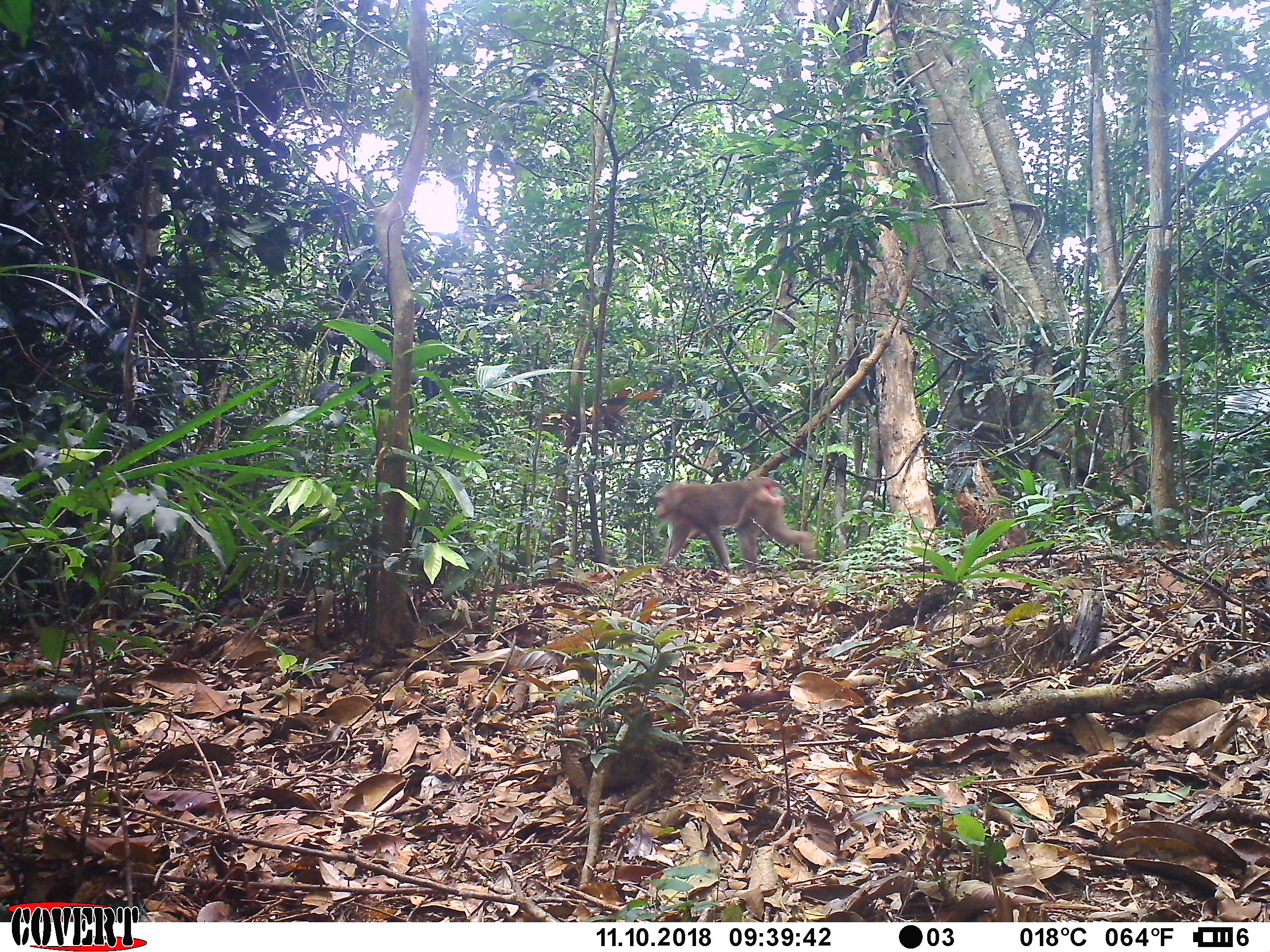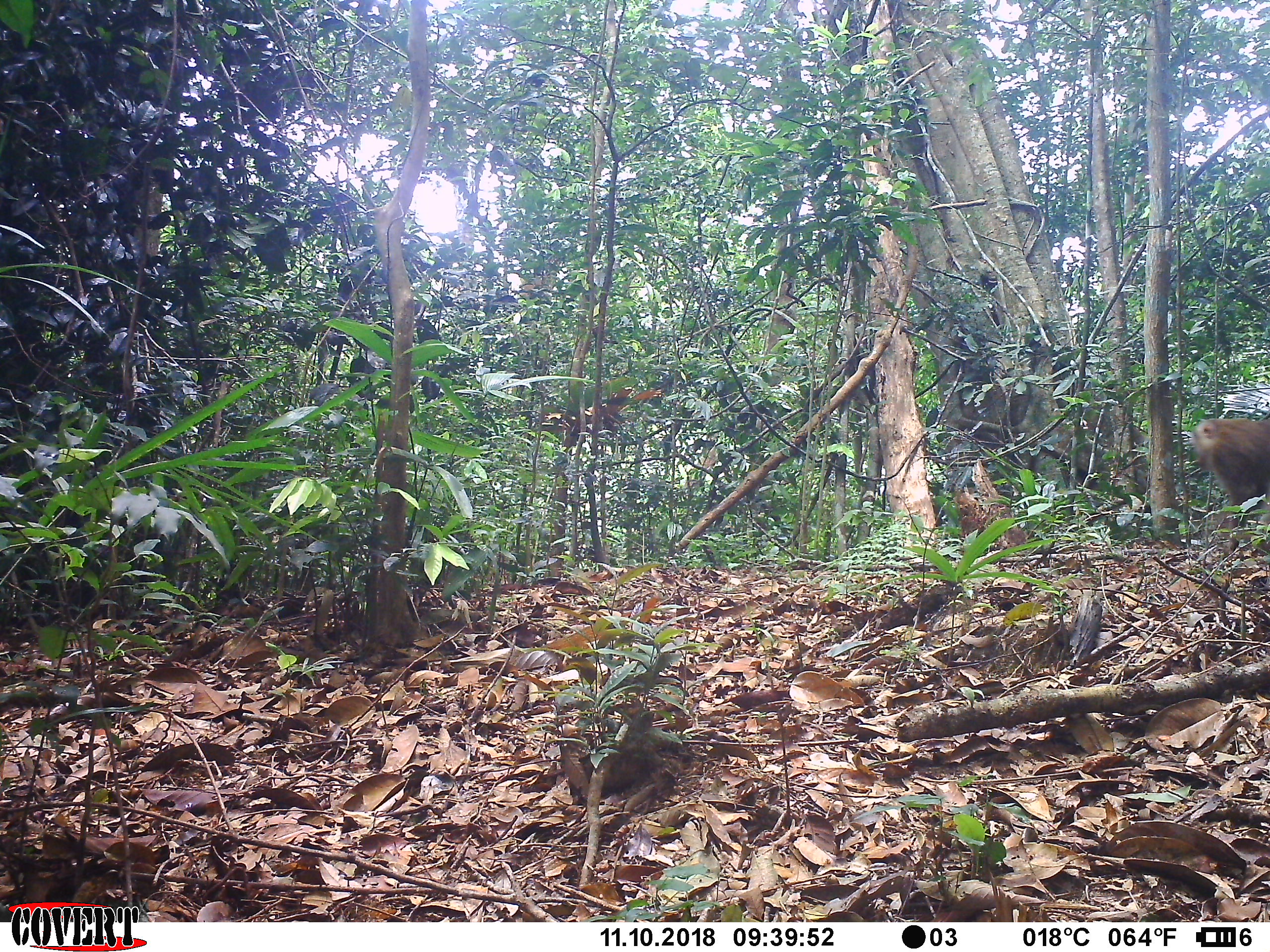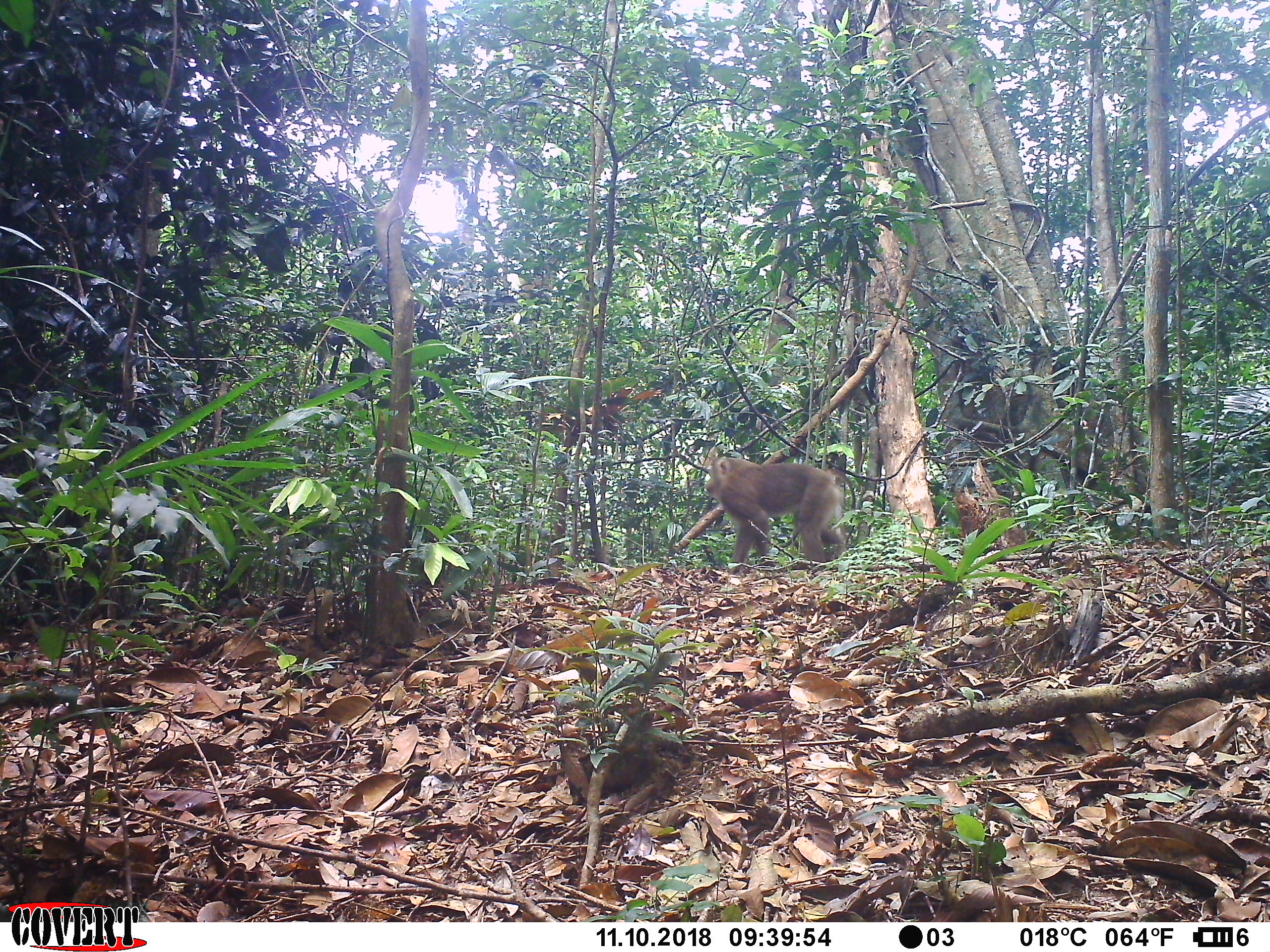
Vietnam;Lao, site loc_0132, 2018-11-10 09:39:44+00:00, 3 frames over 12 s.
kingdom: Animalia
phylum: Chordata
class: Mammalia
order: Primates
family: Cercopithecidae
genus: Macaca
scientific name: Macaca nemestrina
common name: pig-tailed macaque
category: pig tailed macaque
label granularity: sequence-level